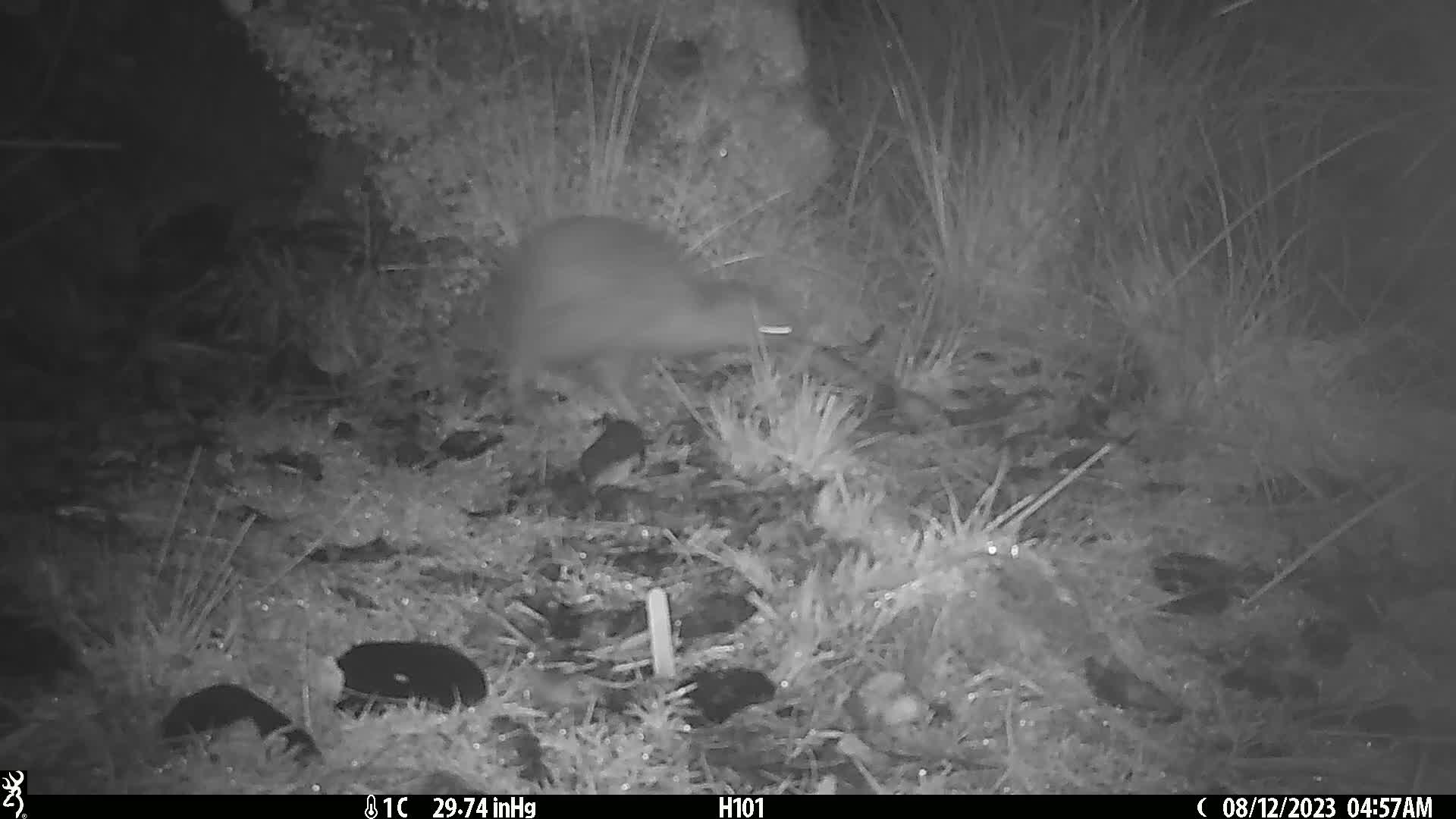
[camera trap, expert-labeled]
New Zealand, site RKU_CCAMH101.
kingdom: Animalia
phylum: Chordata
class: Aves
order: Apterygiformes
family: Apterygidae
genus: Apteryx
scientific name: Apteryx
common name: kiwi